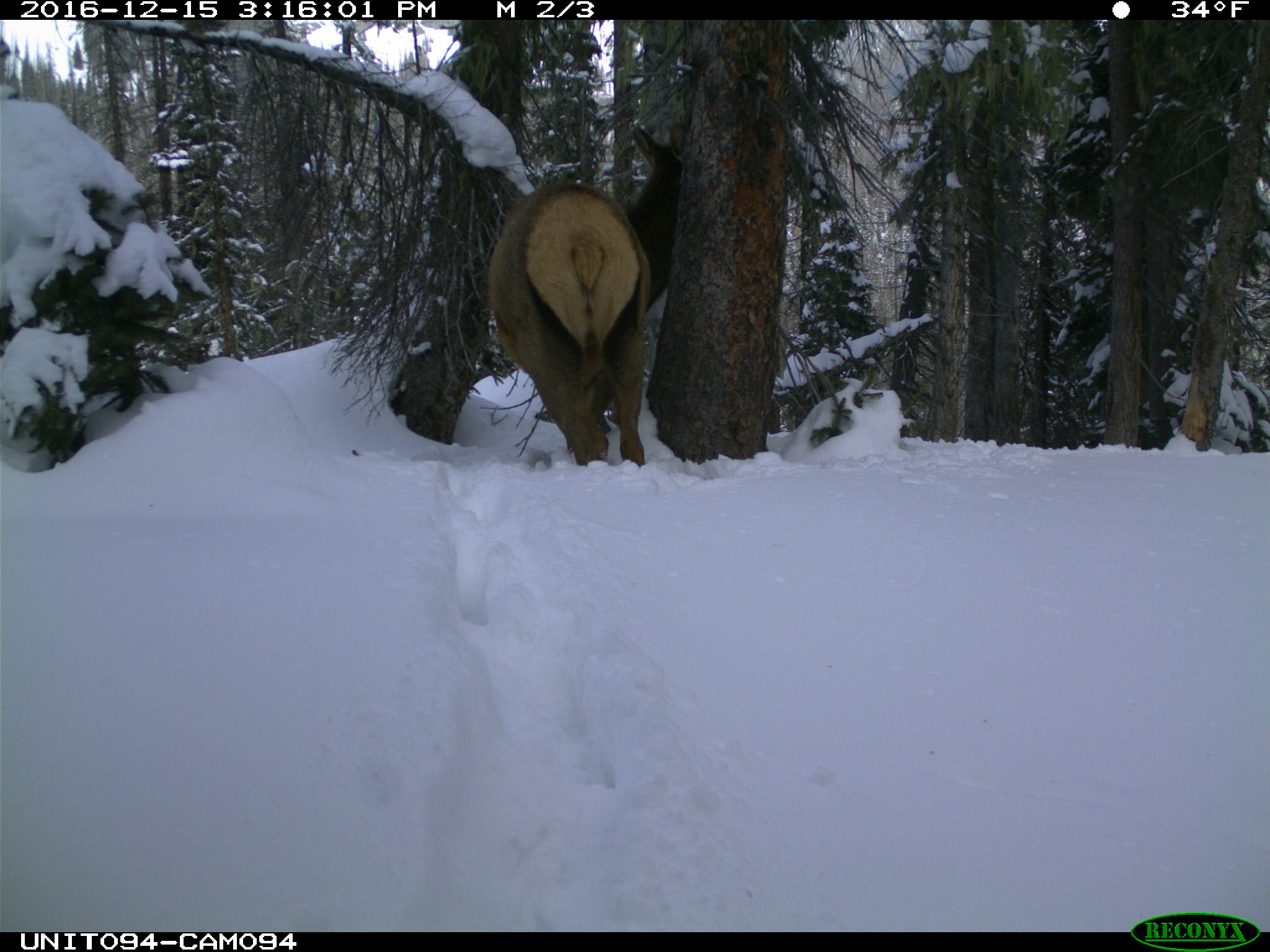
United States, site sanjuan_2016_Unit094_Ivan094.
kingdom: Animalia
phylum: Chordata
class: Mammalia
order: Artiodactyla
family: Cervidae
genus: Cervus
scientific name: Cervus elaphus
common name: red deer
Cervus elaphus (red deer).